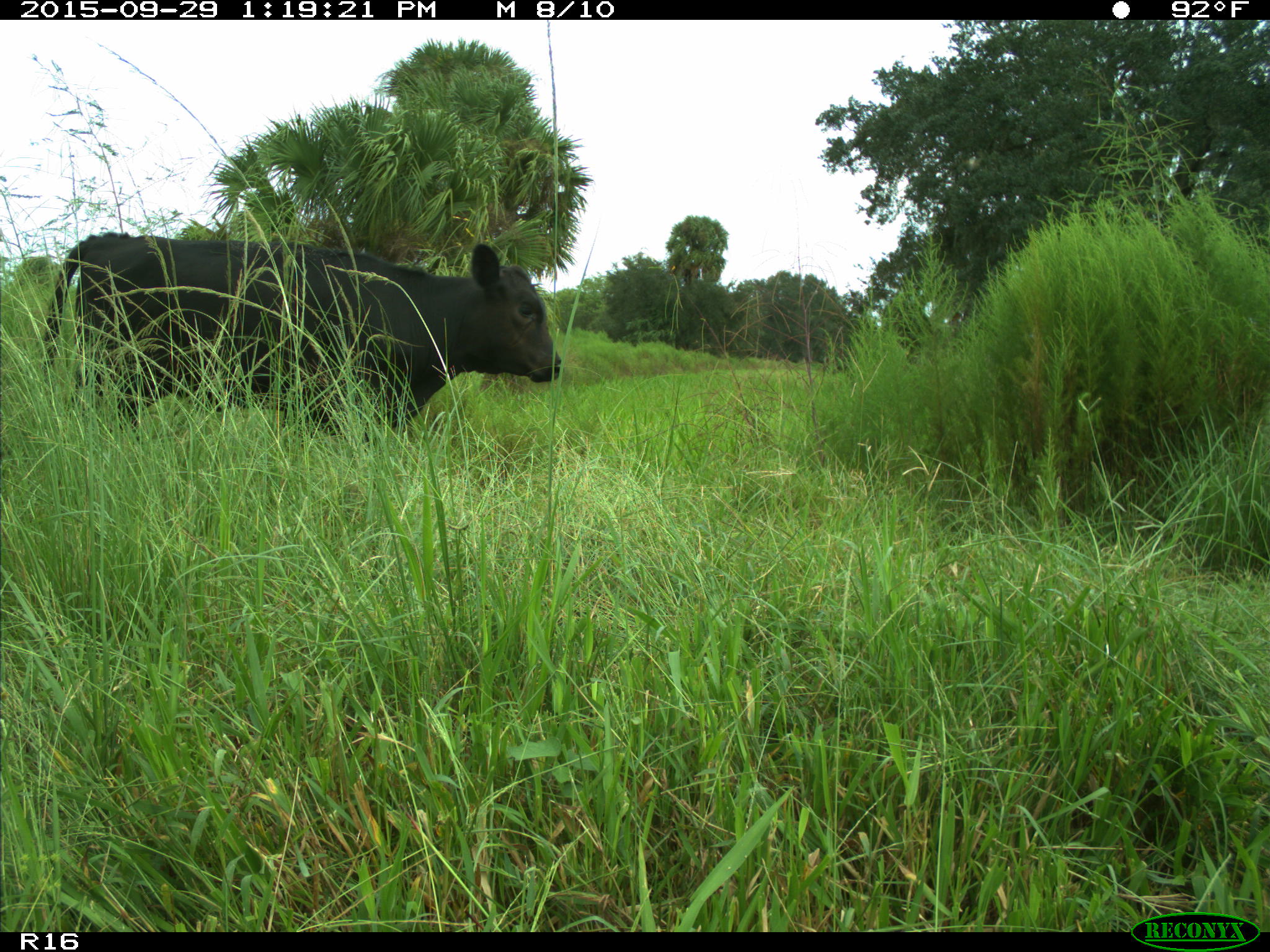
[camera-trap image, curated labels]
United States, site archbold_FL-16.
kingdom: Animalia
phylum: Chordata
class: Mammalia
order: Artiodactyla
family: Bovidae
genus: Bos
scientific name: Bos taurus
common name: domestic cow